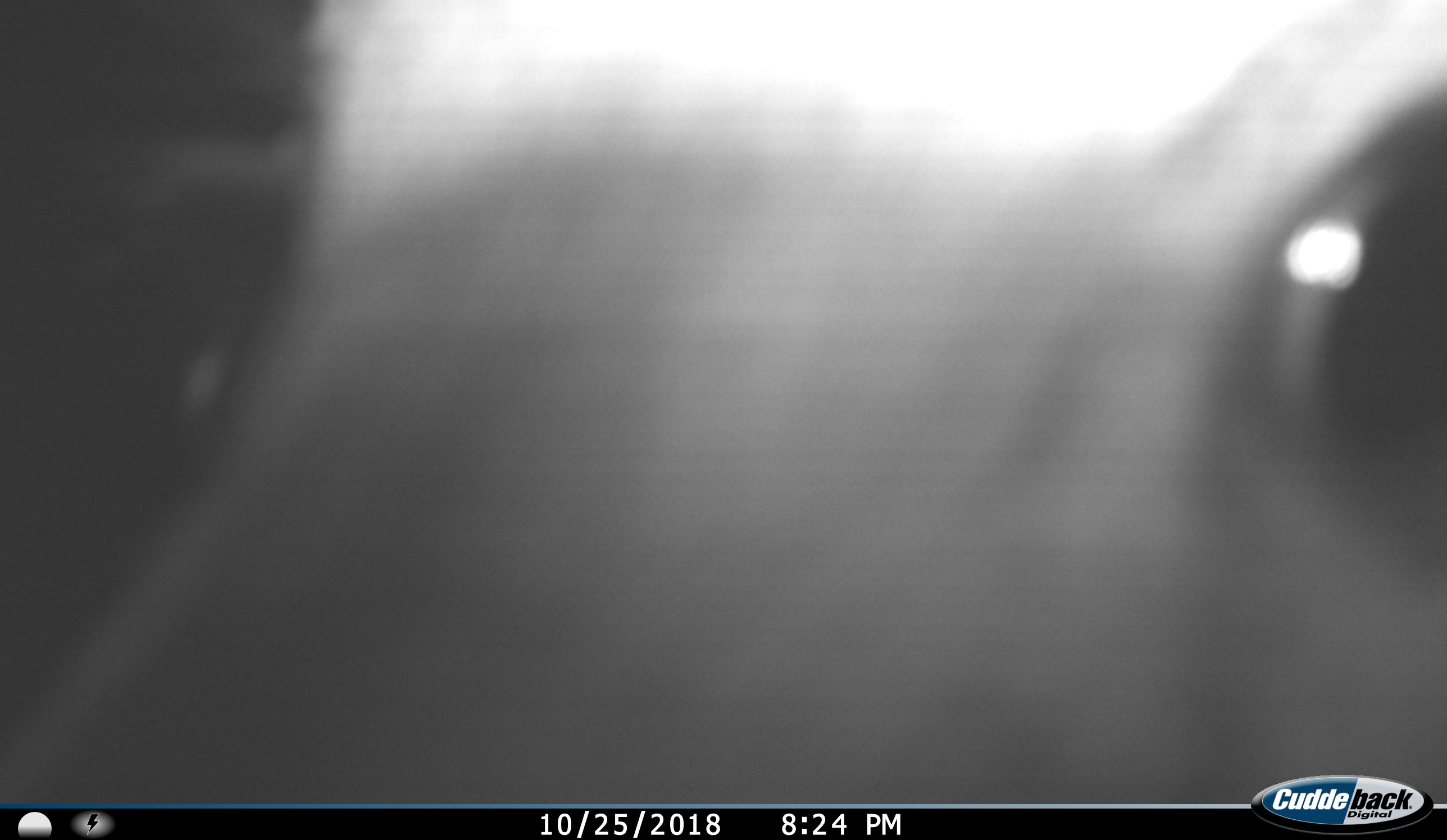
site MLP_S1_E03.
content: unidentified animal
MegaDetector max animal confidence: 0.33